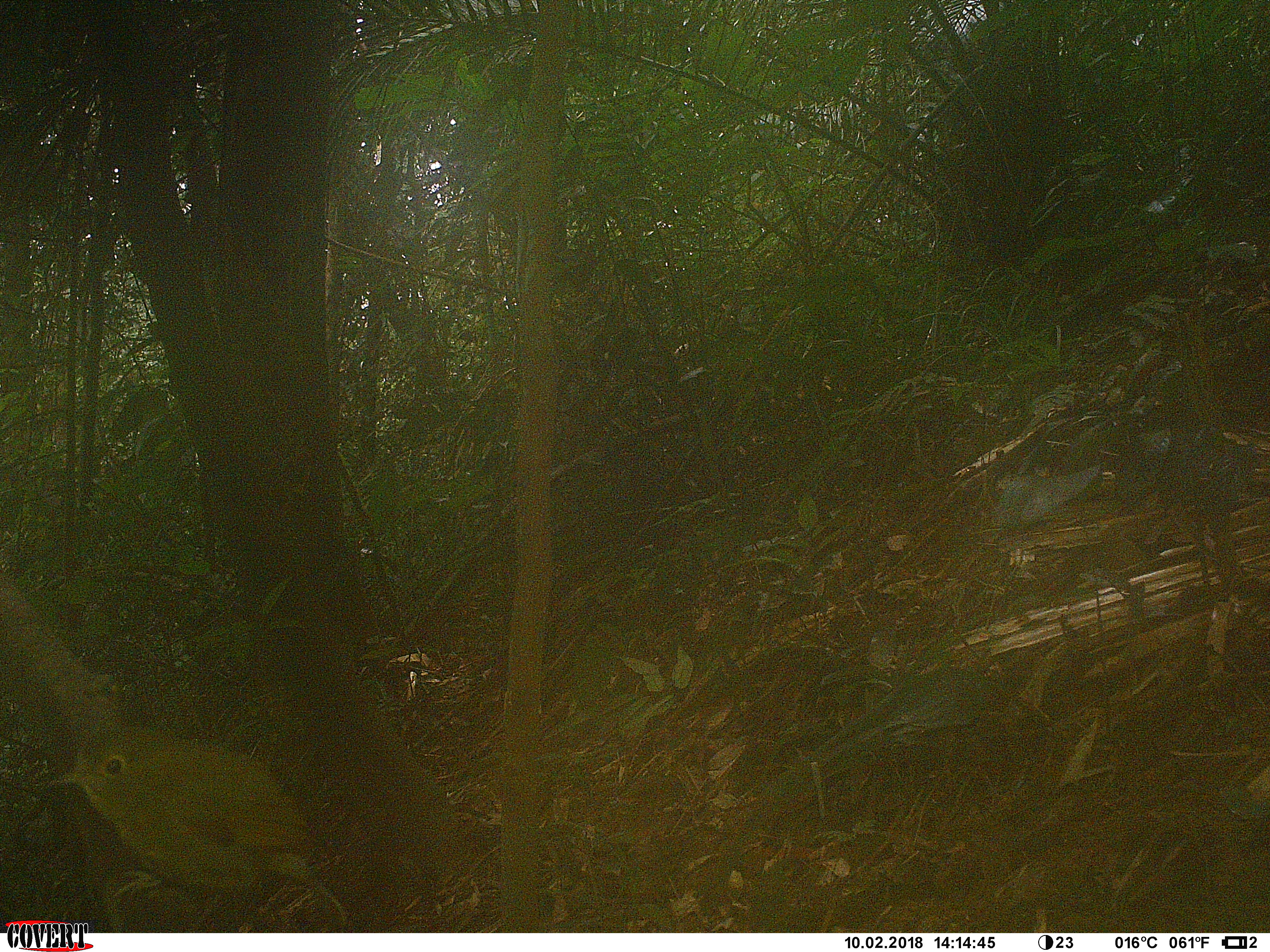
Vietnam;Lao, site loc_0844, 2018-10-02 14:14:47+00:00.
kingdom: Animalia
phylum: Chordata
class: Aves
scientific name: Aves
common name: bird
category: unidentified bird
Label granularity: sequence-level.